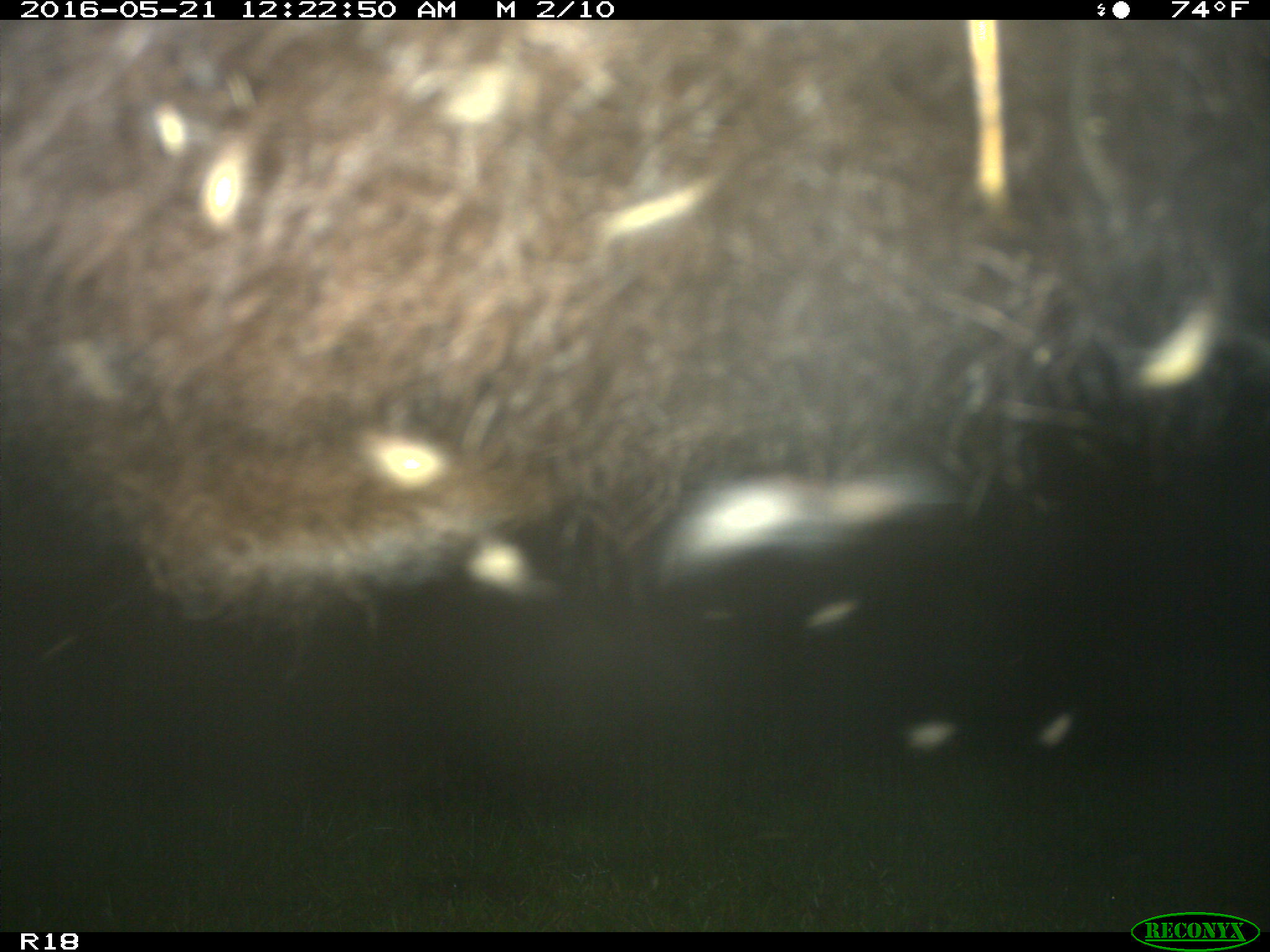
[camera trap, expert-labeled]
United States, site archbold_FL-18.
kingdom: Animalia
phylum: Chordata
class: Mammalia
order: Artiodactyla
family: Bovidae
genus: Bos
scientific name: Bos taurus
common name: domestic cow